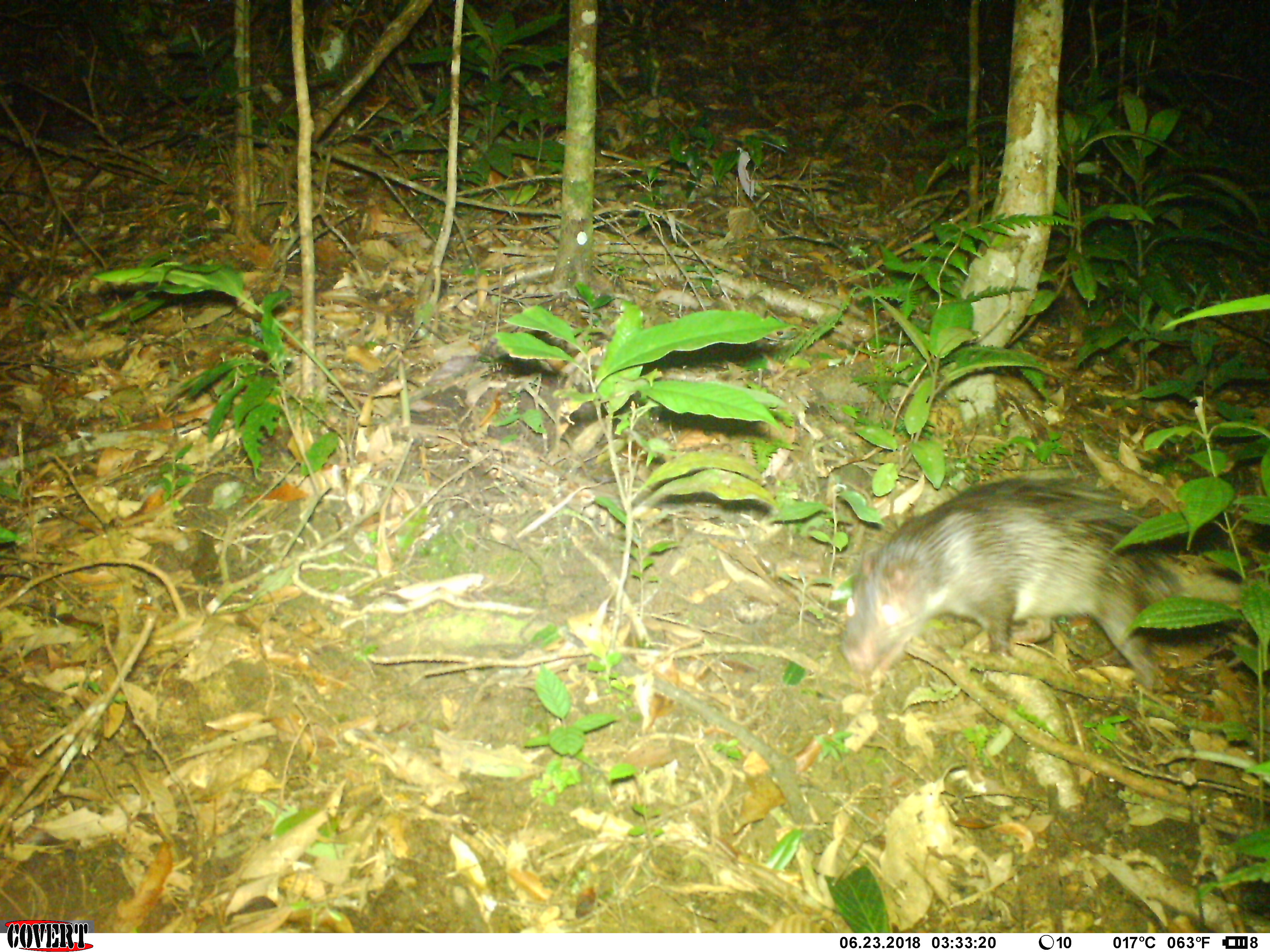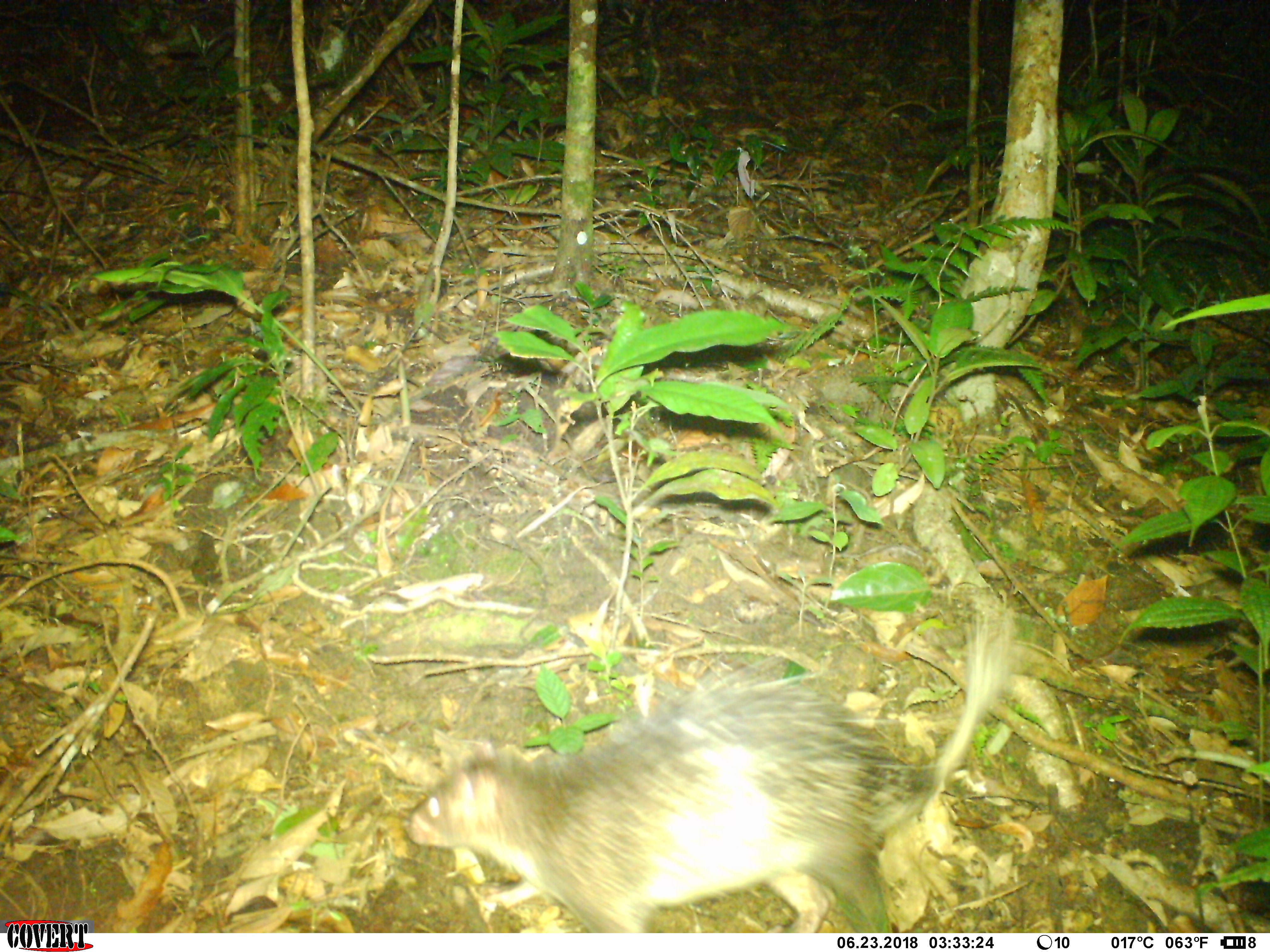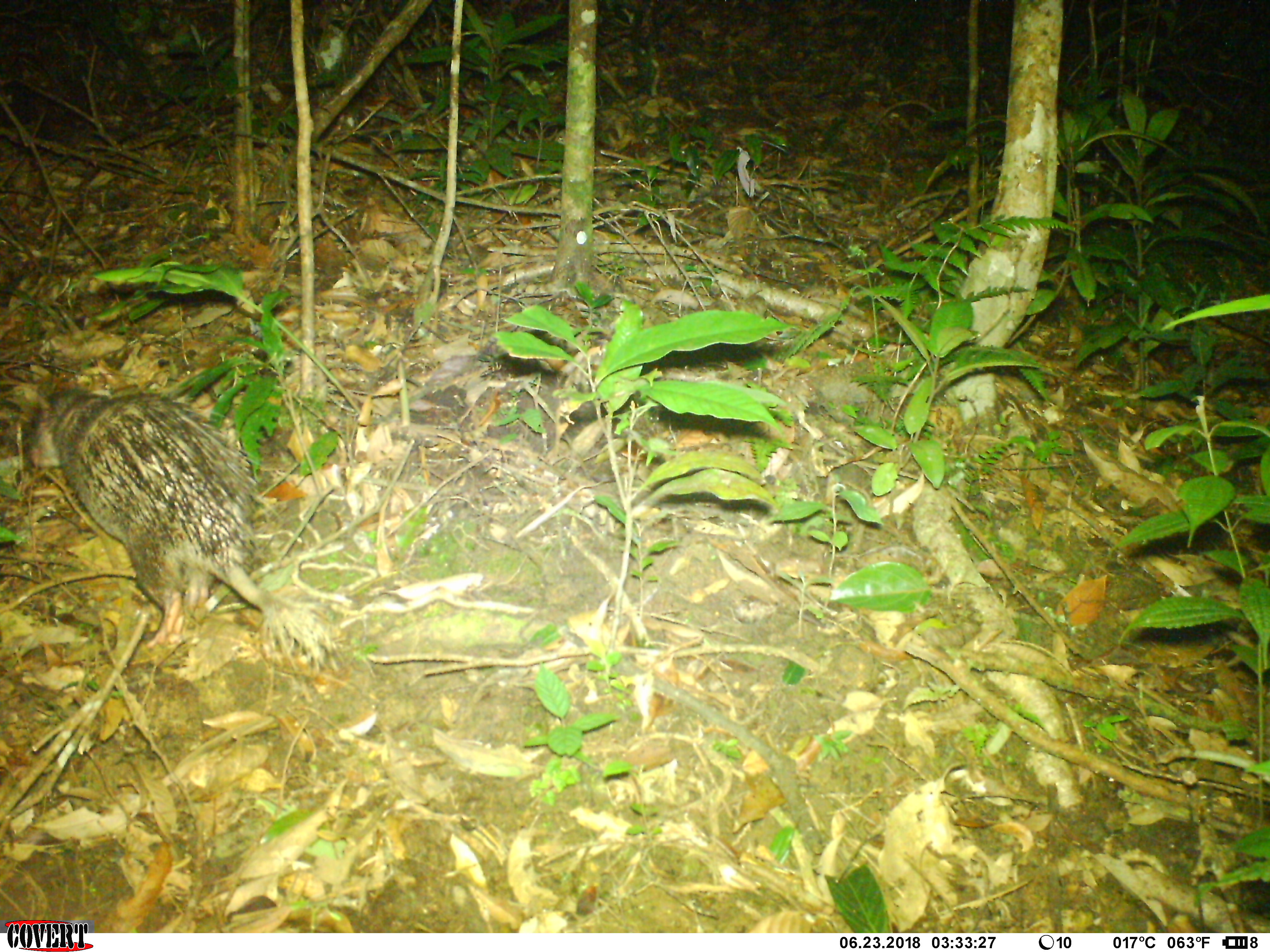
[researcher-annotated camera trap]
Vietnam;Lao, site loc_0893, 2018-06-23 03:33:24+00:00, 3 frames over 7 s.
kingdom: Animalia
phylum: Chordata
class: Mammalia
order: Rodentia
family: Hystricidae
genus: Atherurus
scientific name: Atherurus macrourus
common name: asiatic brush-tailed porcupine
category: asiatic brush tailed porcupine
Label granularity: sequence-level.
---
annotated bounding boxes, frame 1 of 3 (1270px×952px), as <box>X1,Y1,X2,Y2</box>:
asiatic brush tailed porcupine: <box>837,473,1241,688</box>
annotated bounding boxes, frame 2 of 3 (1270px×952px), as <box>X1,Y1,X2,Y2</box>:
asiatic brush tailed porcupine: <box>405,599,1023,933</box>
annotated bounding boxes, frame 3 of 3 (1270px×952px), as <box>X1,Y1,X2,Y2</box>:
asiatic brush tailed porcupine: <box>27,388,348,675</box>